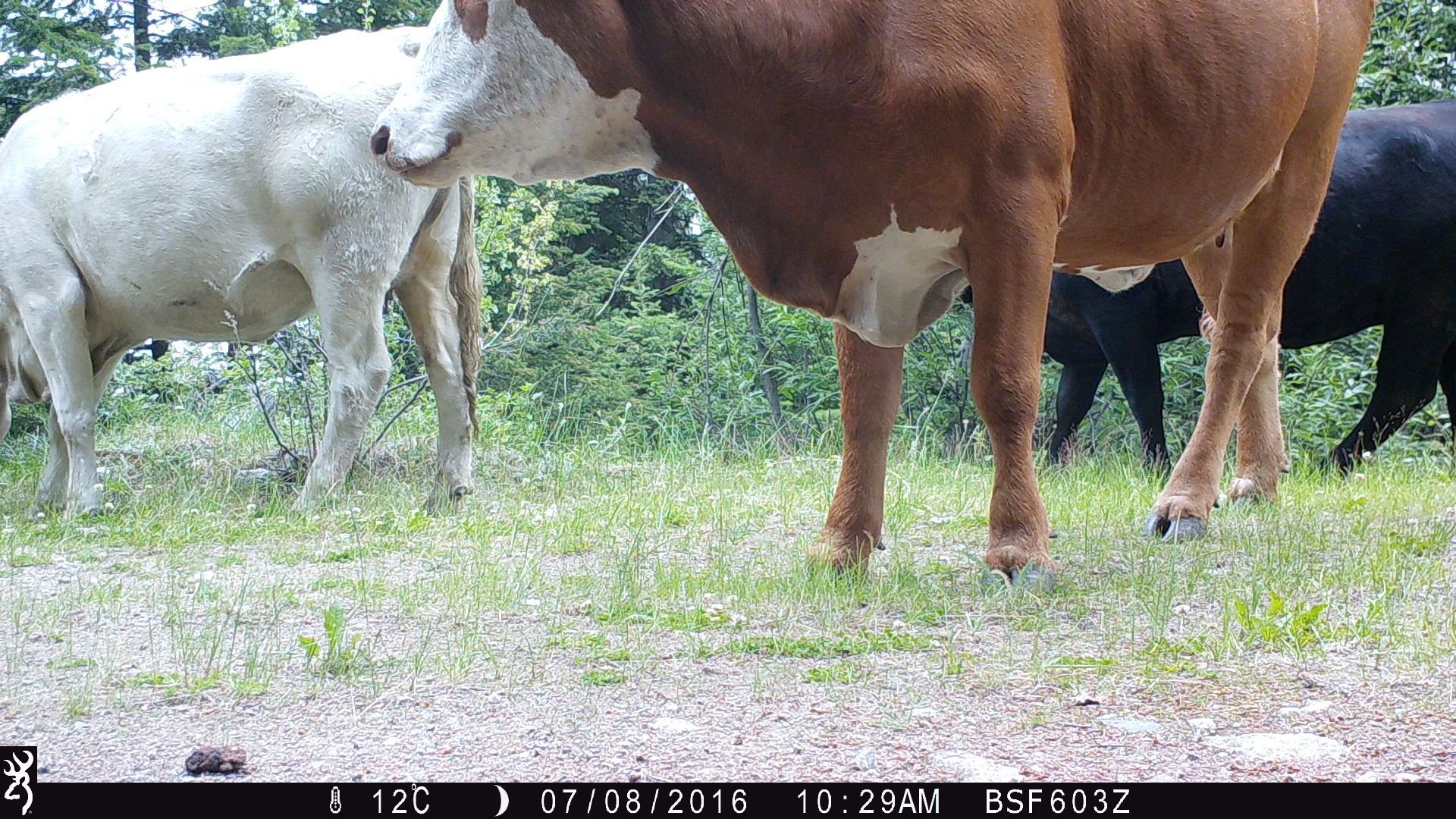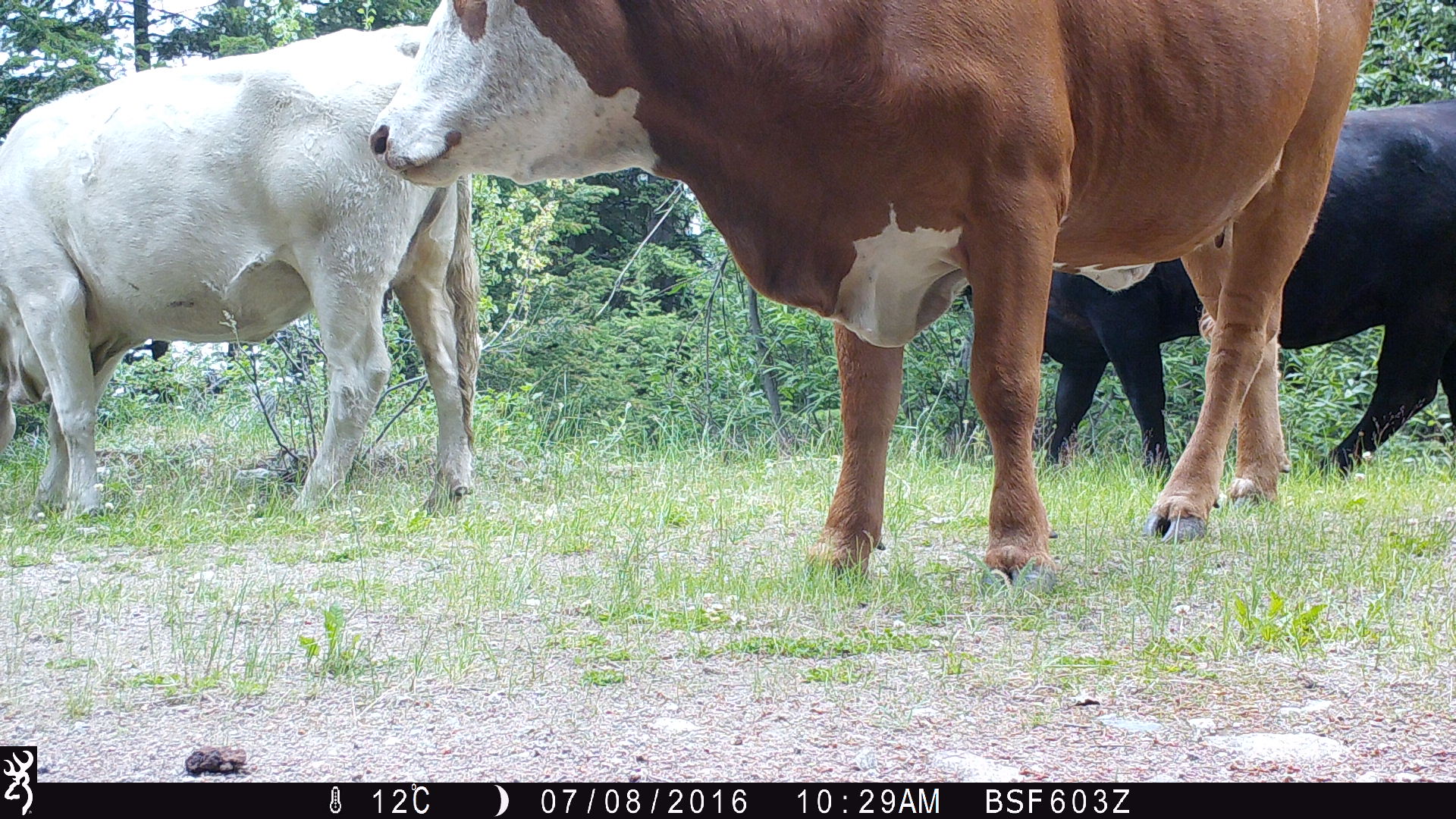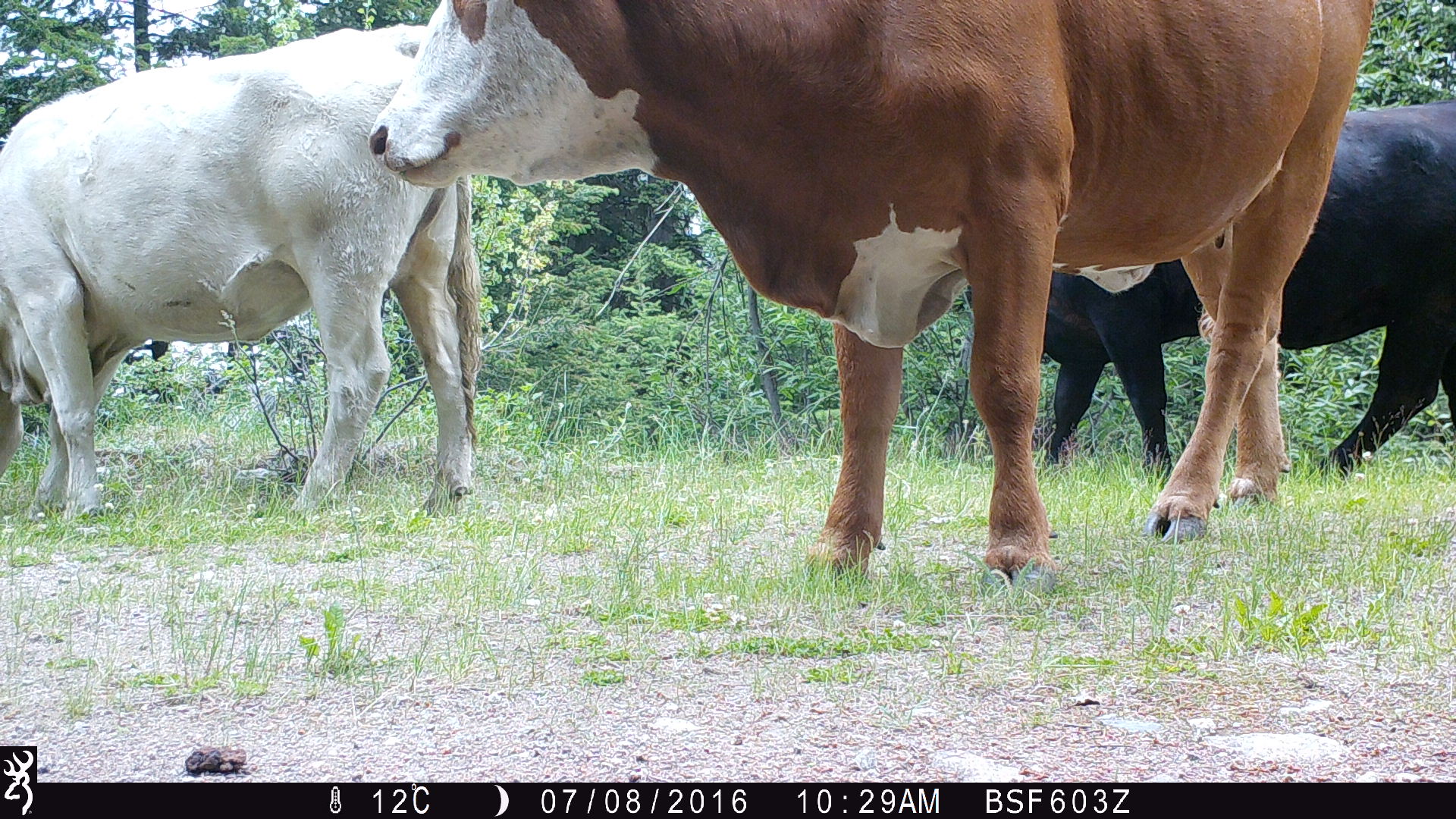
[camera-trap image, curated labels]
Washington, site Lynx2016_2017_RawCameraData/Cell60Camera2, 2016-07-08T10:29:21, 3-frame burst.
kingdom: Animalia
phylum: Chordata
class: Mammalia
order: Artiodactyla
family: Bovidae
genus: Bos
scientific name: Bos taurus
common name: domestic cattle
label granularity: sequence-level